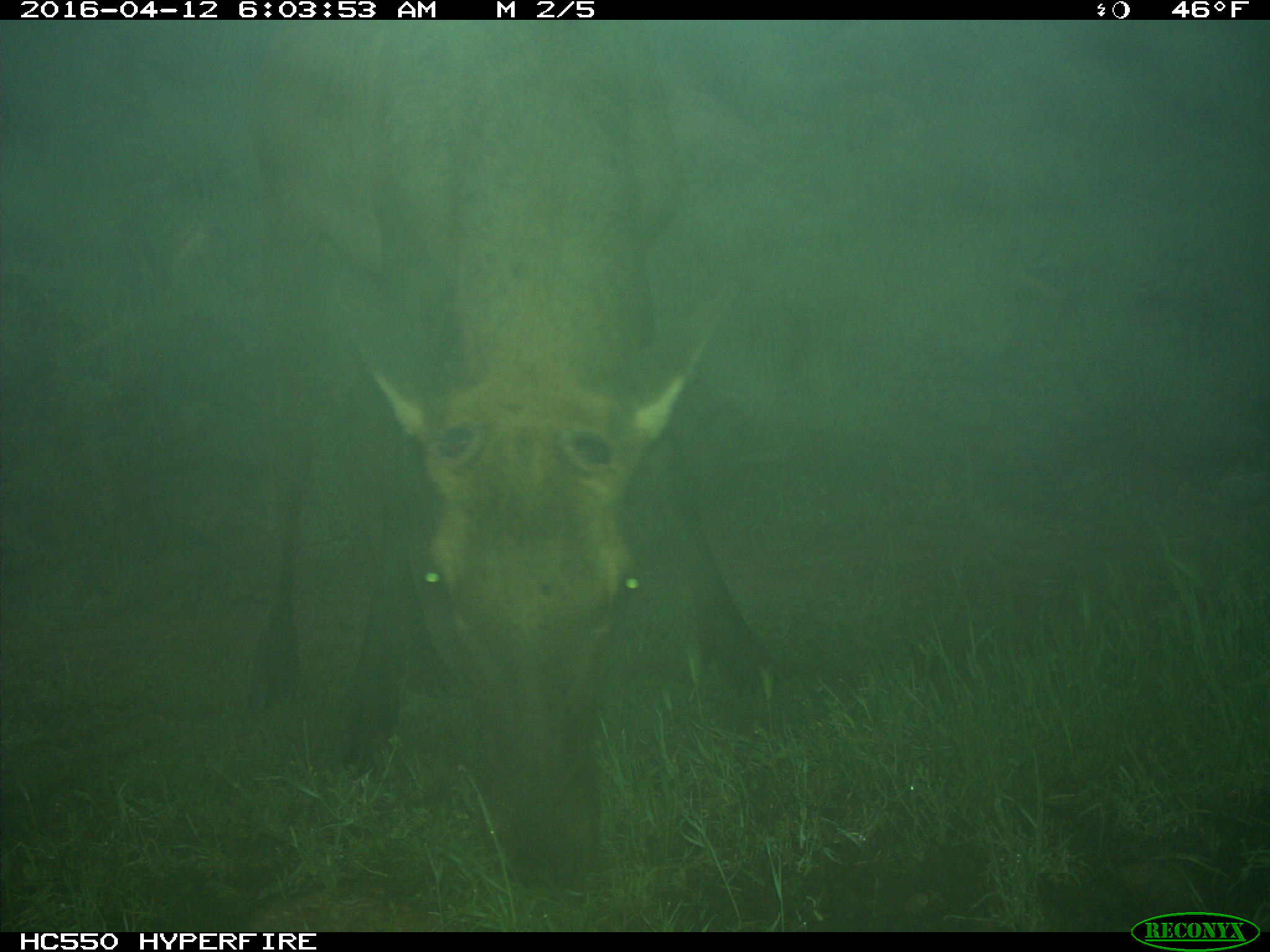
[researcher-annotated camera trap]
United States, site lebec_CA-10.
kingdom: Animalia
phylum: Chordata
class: Mammalia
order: Artiodactyla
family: Cervidae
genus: Cervus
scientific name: Cervus canadensis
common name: elk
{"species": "Cervus canadensis (elk)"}